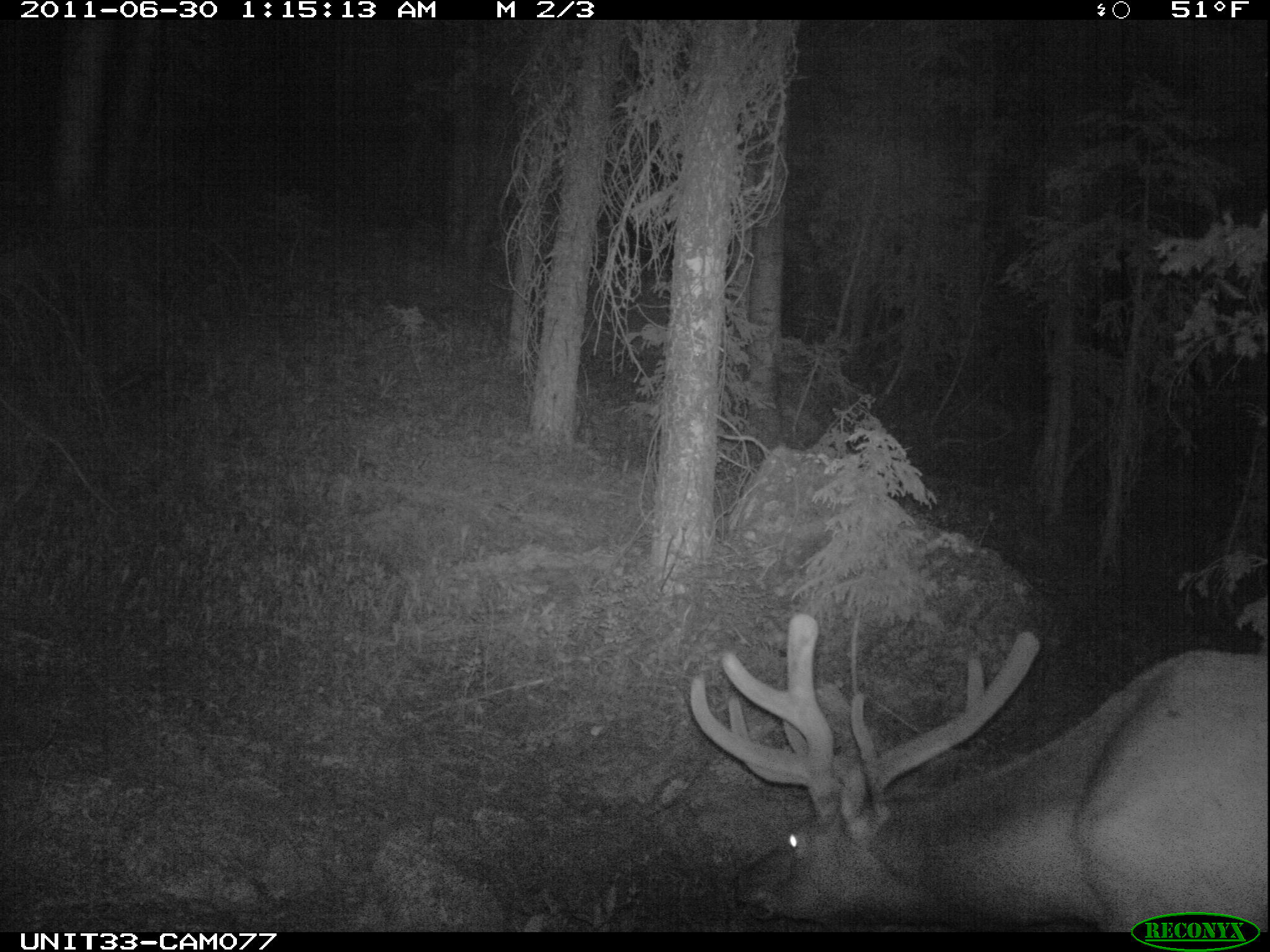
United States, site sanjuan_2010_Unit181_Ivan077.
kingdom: Animalia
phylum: Chordata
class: Mammalia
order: Artiodactyla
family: Cervidae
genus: Cervus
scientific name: Cervus elaphus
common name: red deer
Cervus elaphus (red deer).